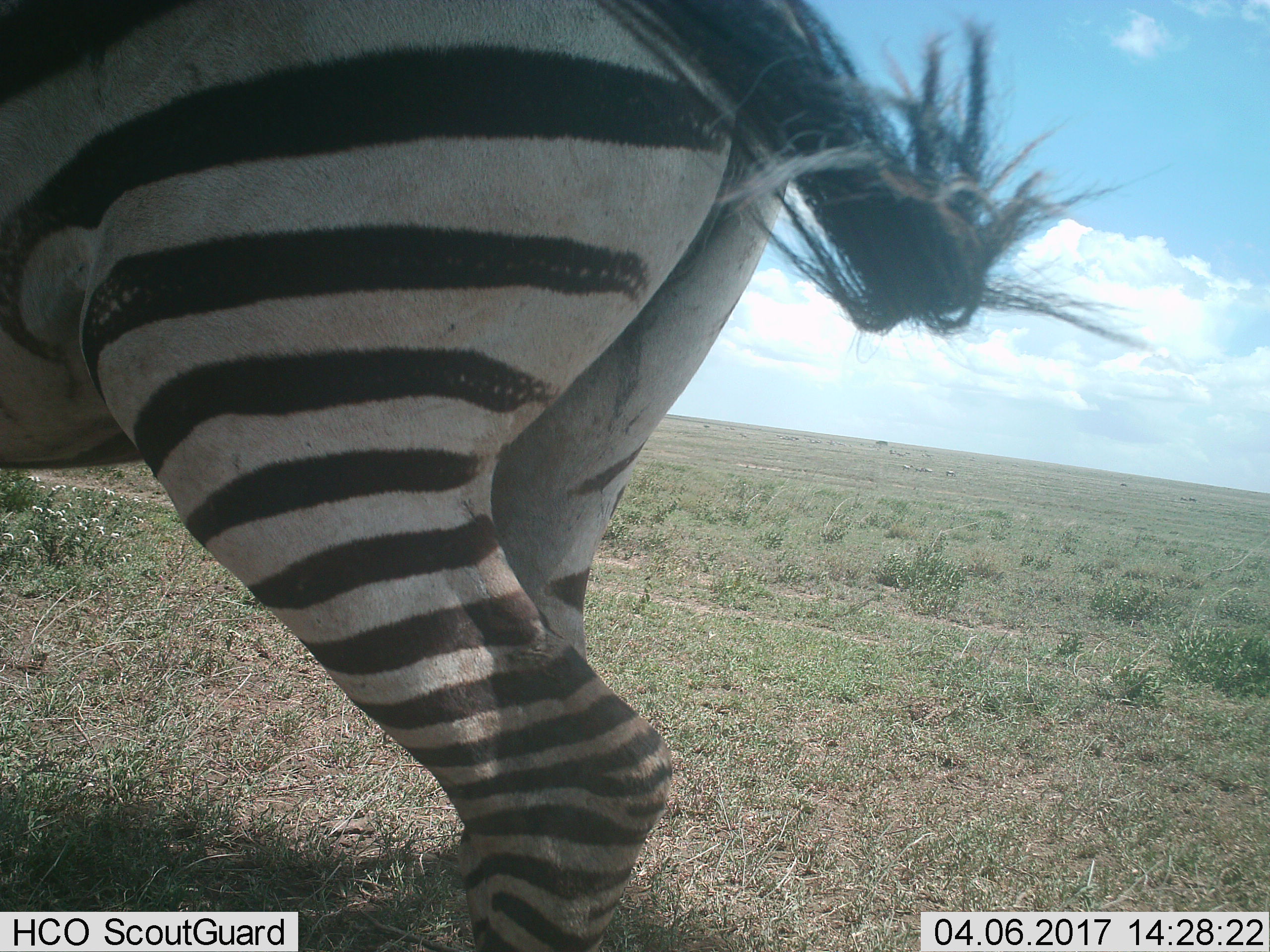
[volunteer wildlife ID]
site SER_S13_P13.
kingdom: Animalia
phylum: Chordata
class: Mammalia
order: Perissodactyla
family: Equidae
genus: Equus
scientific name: Equus quagga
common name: plains zebra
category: zebraplains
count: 1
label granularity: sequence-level